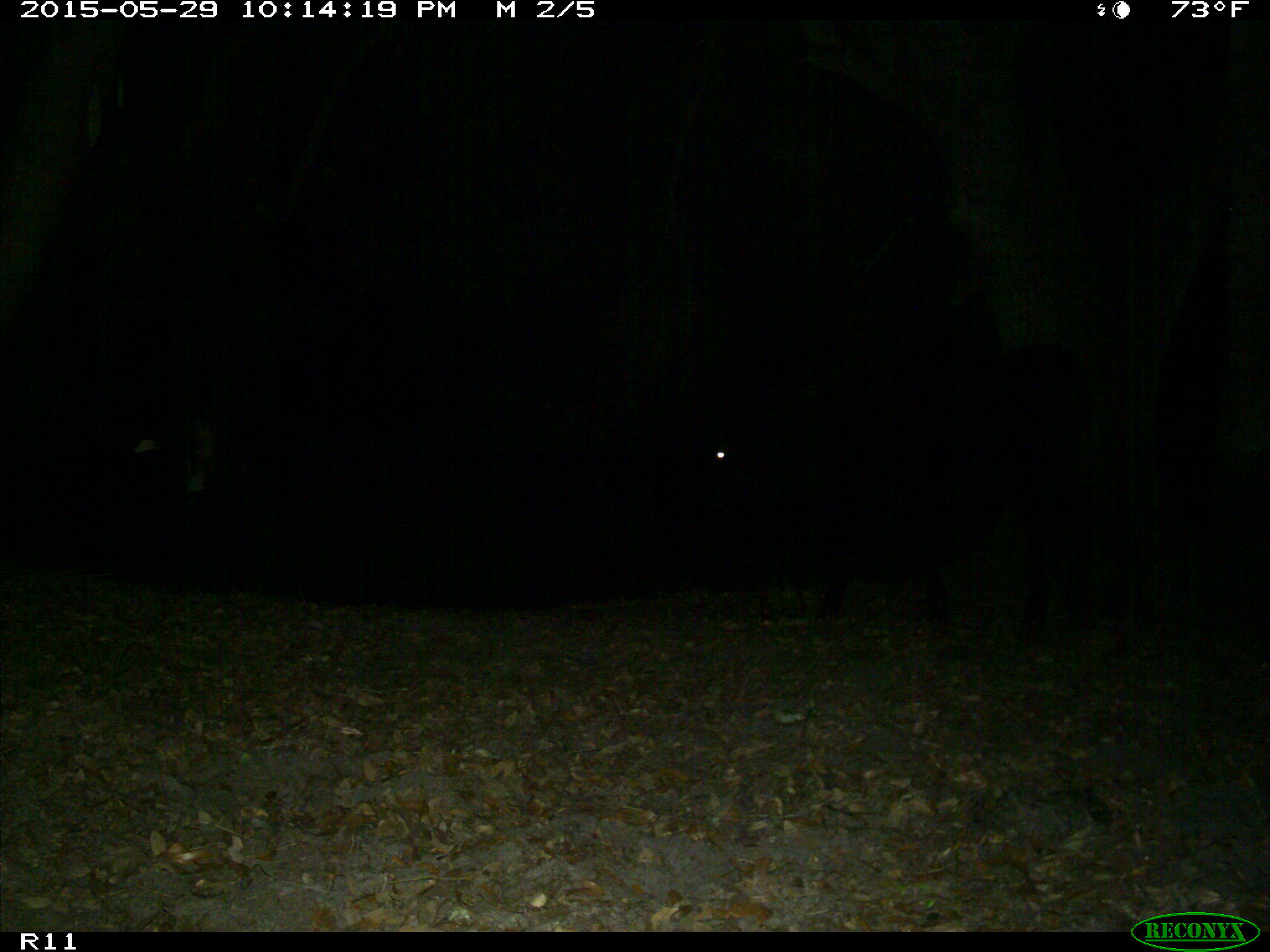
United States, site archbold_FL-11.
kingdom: Animalia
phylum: Chordata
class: Mammalia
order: Artiodactyla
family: Bovidae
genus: Bos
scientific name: Bos taurus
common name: domestic cow